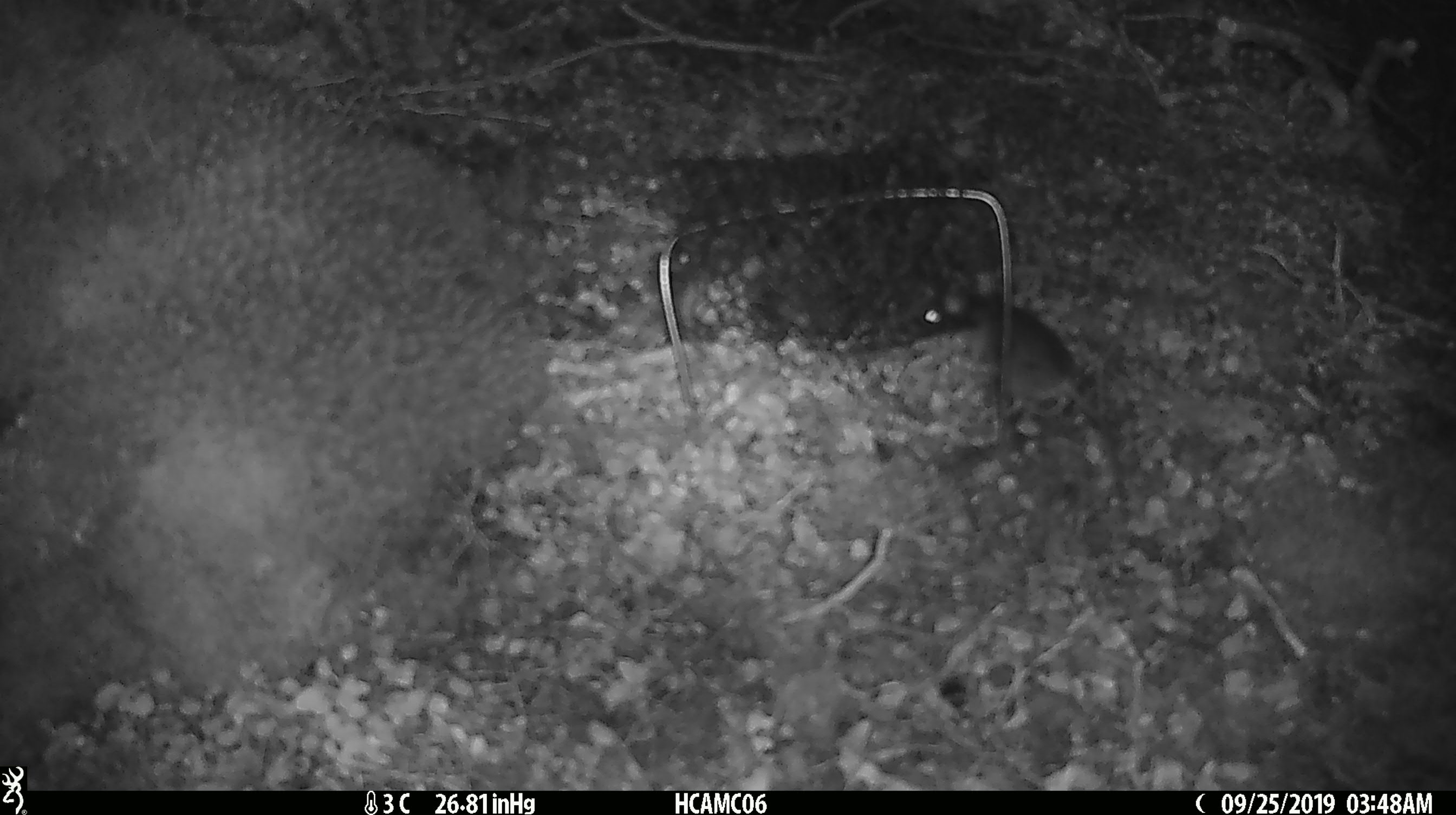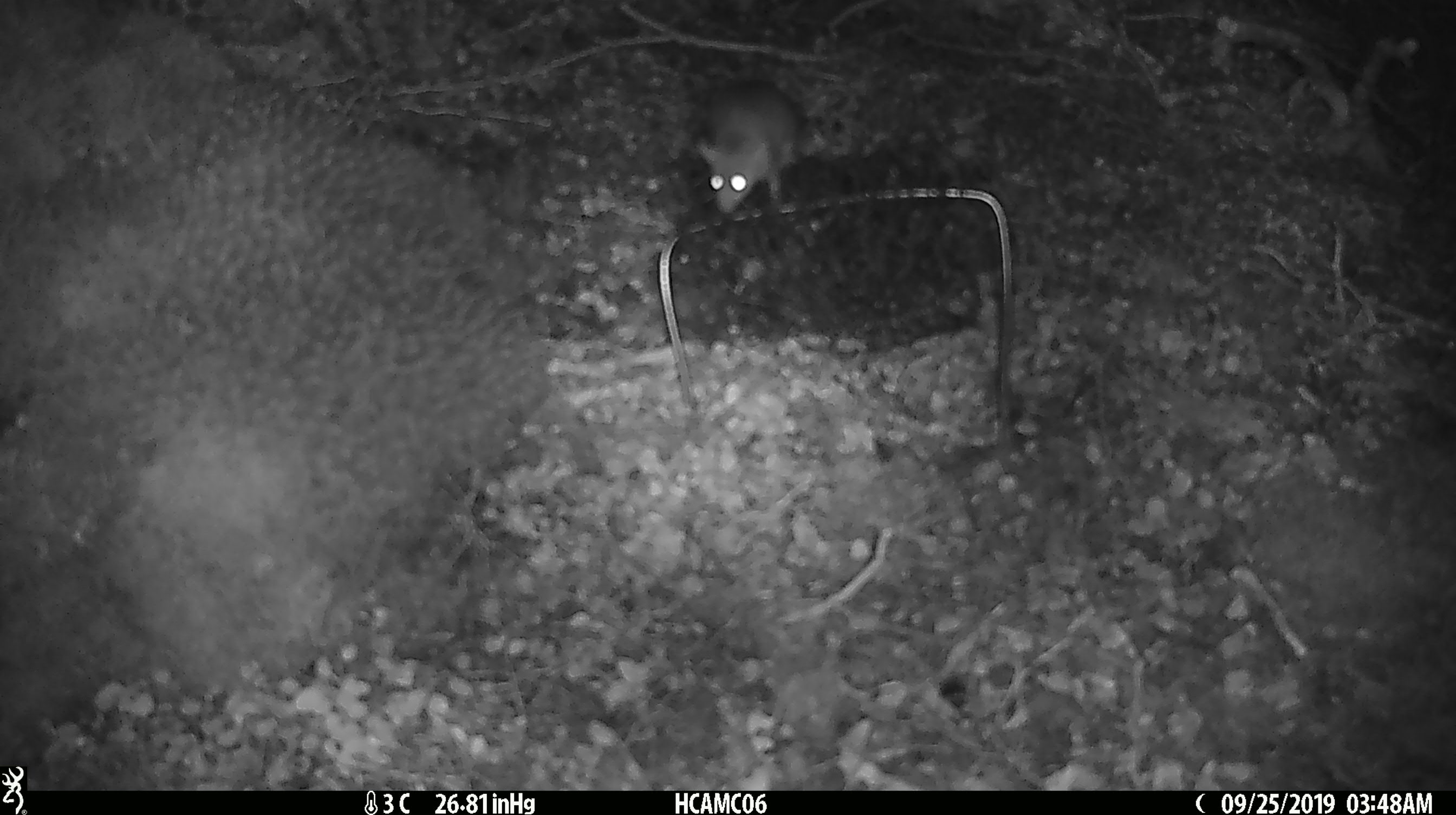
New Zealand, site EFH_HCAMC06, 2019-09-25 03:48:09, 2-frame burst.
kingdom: Animalia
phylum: Chordata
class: Mammalia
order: Rodentia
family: Muridae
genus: Mus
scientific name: Mus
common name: mouse